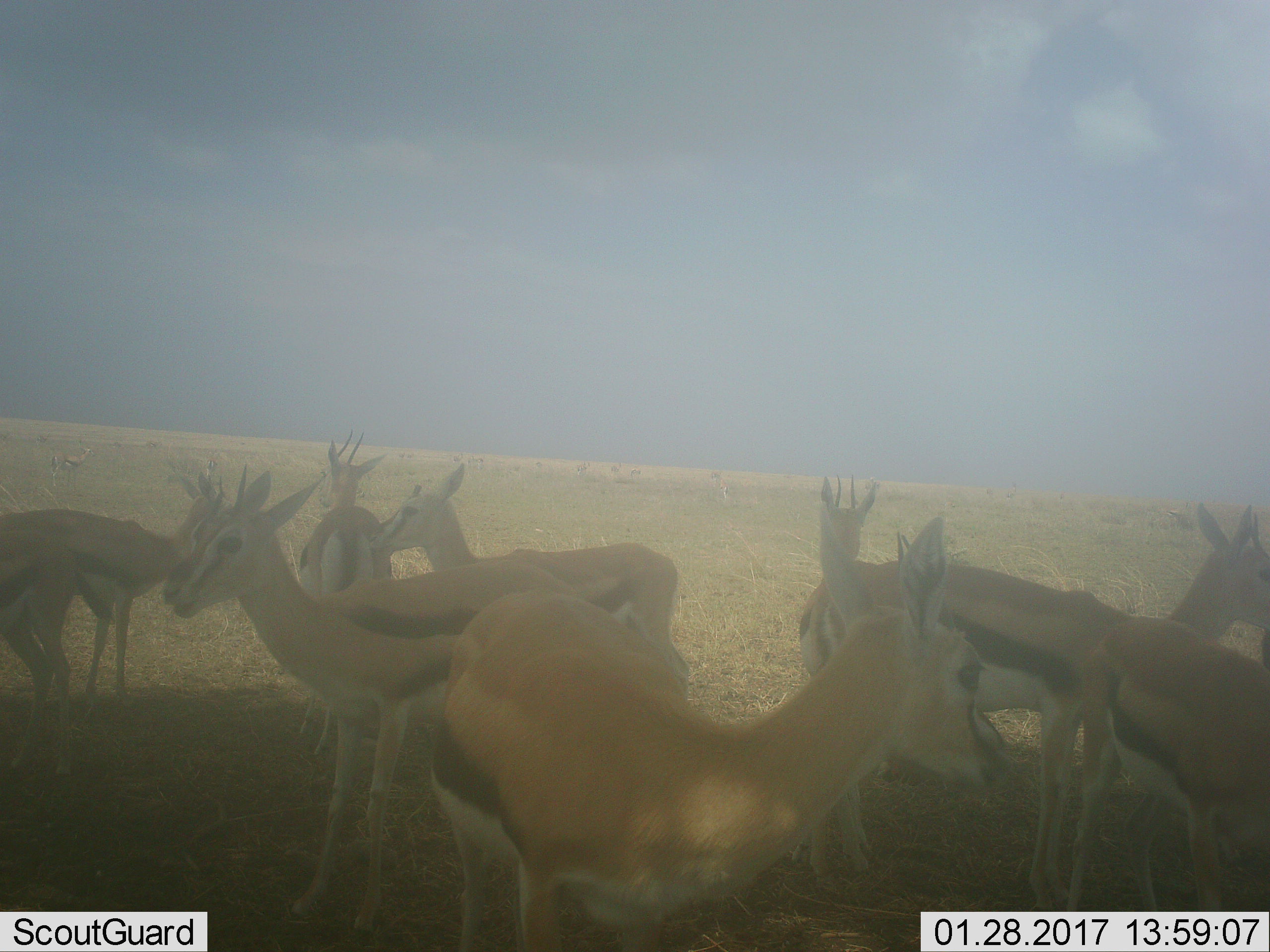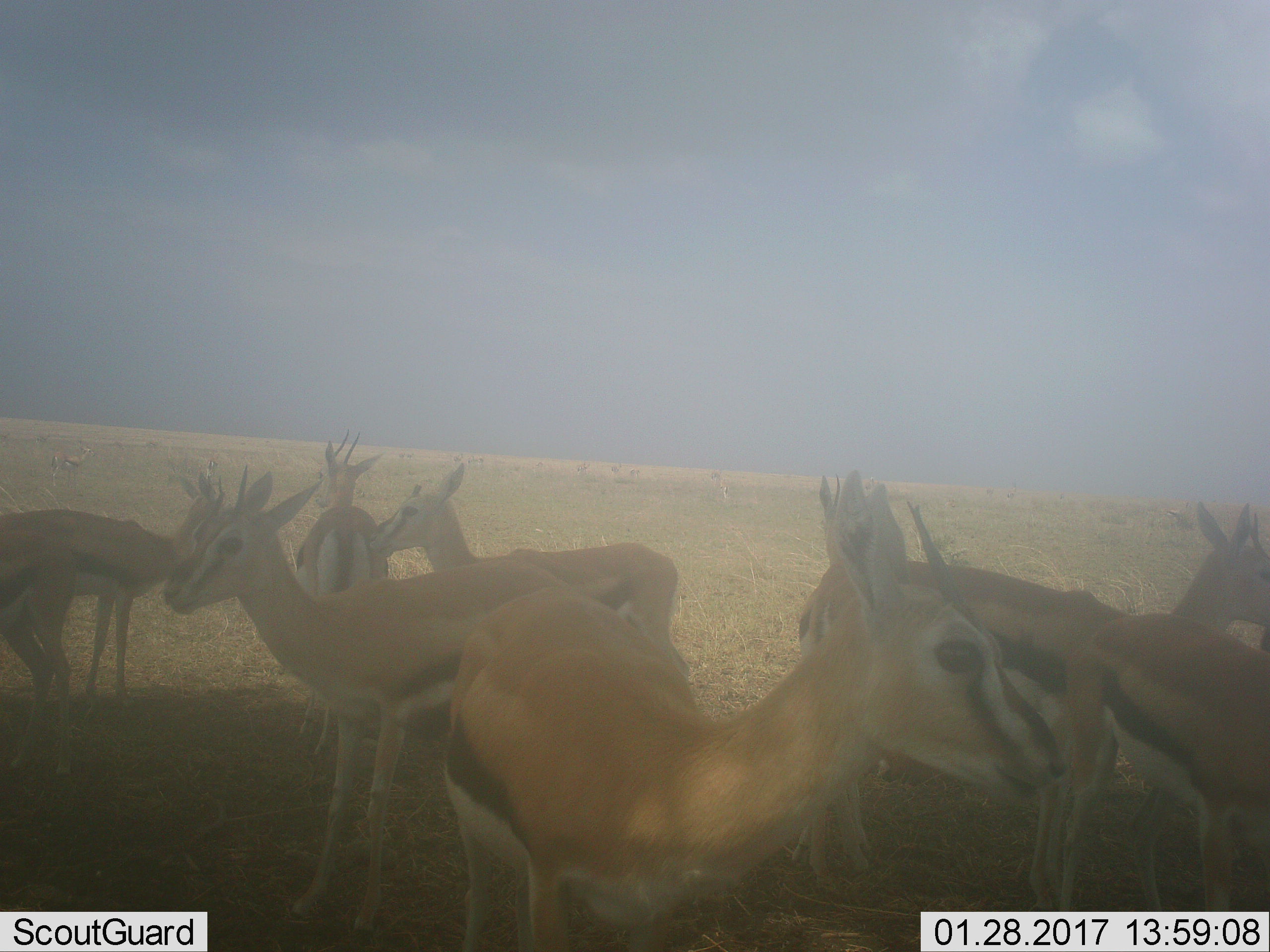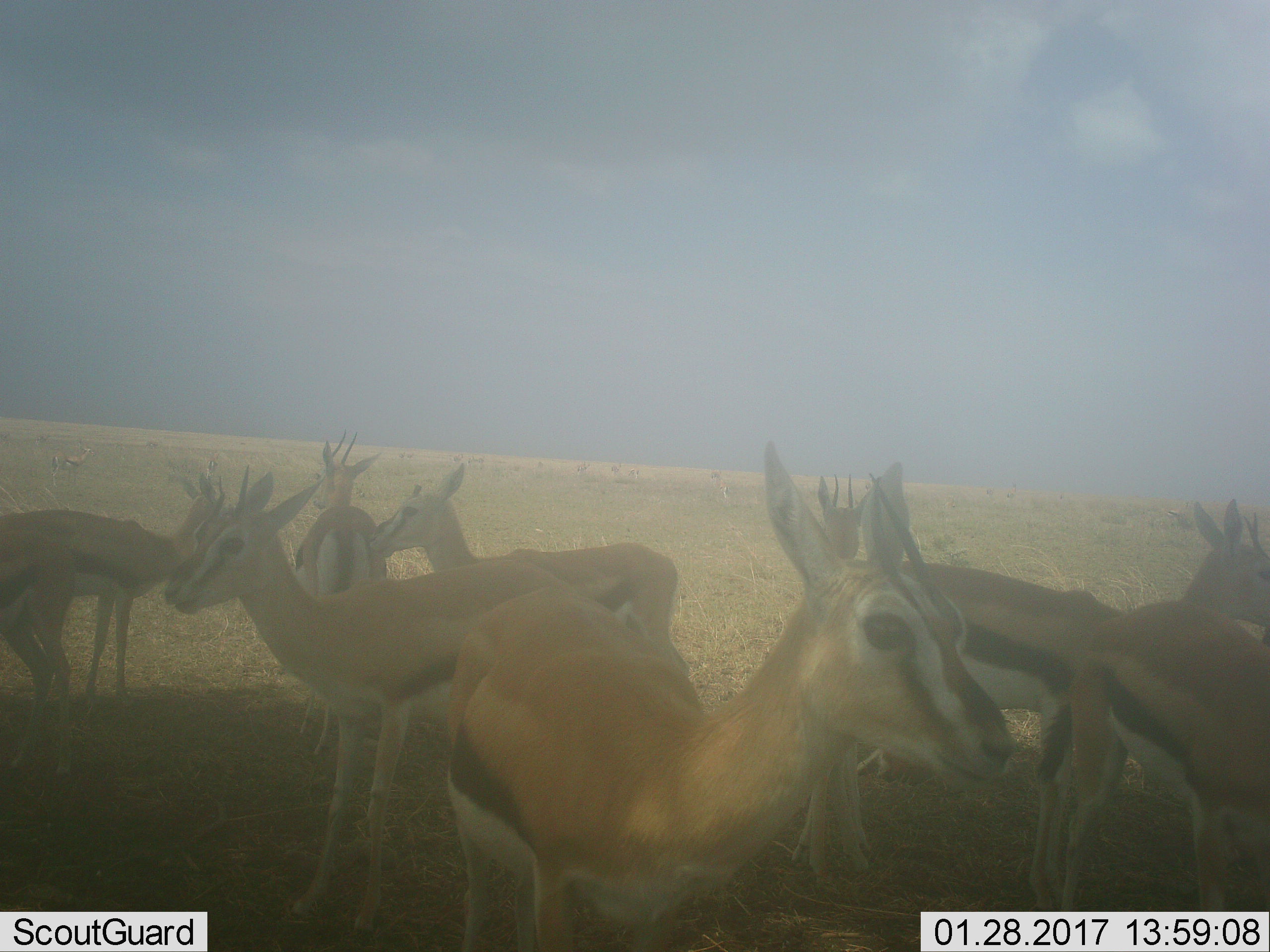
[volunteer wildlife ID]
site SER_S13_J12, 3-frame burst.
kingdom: Animalia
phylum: Chordata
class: Mammalia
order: Artiodactyla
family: Bovidae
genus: Eudorcas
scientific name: Eudorcas thomsonii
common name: thomson's gazelle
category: gazellethomsons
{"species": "gazellethomsons (thomson's gazelle) (Eudorcas thomsonii)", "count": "9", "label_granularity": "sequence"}